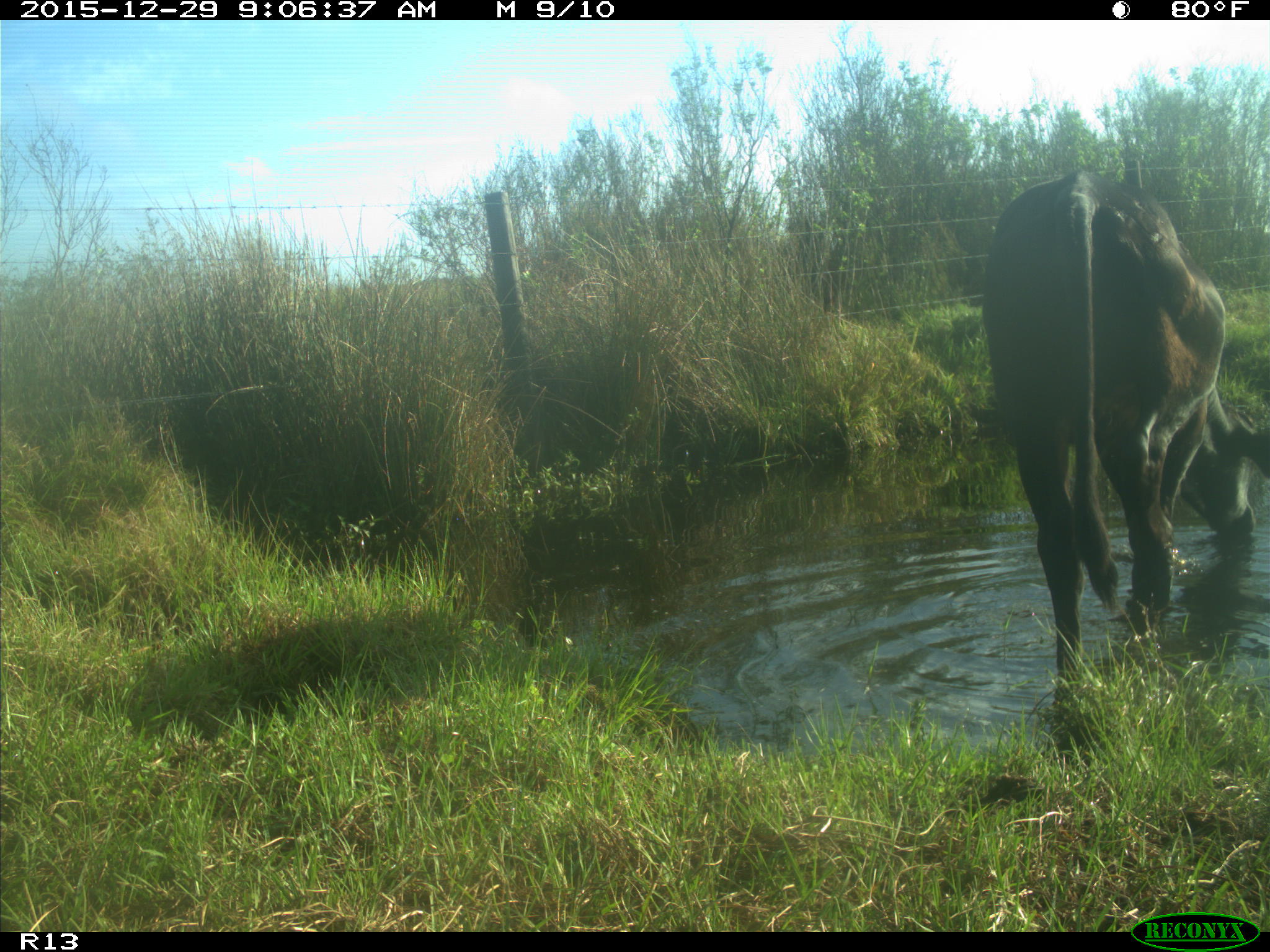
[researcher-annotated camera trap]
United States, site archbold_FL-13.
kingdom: Animalia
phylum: Chordata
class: Mammalia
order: Artiodactyla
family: Bovidae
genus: Bos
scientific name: Bos taurus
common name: domestic cow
Bos taurus (domestic cow).